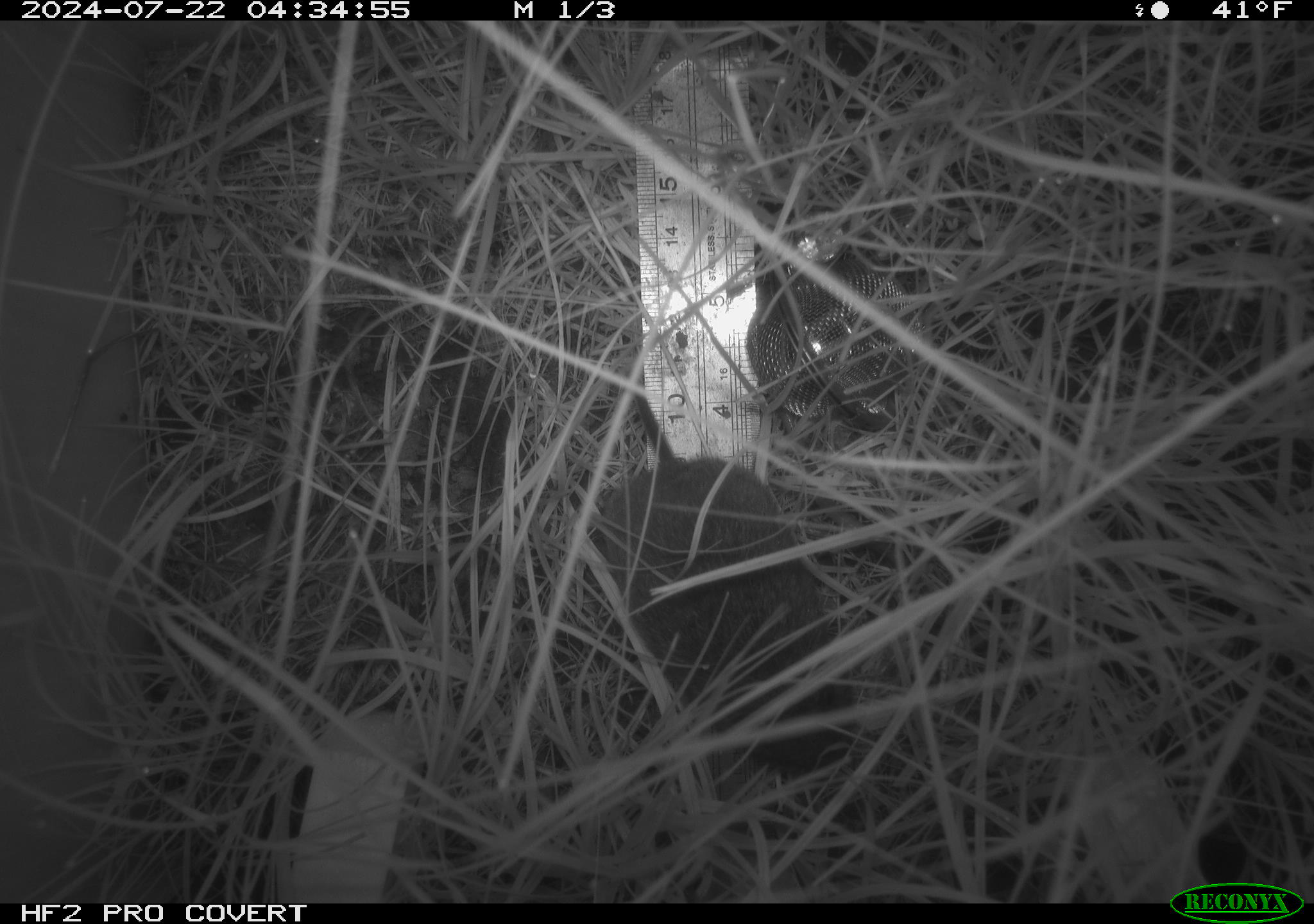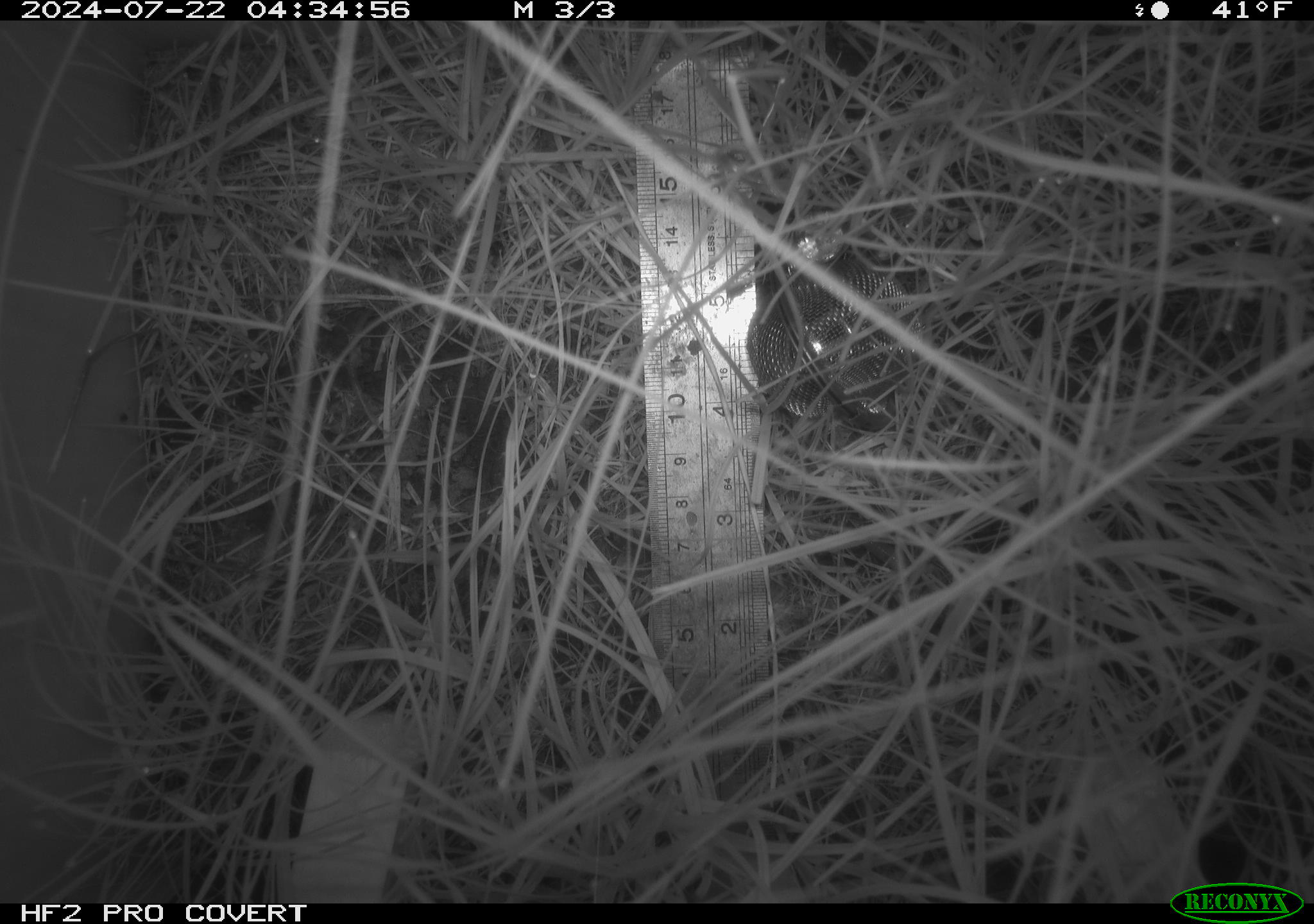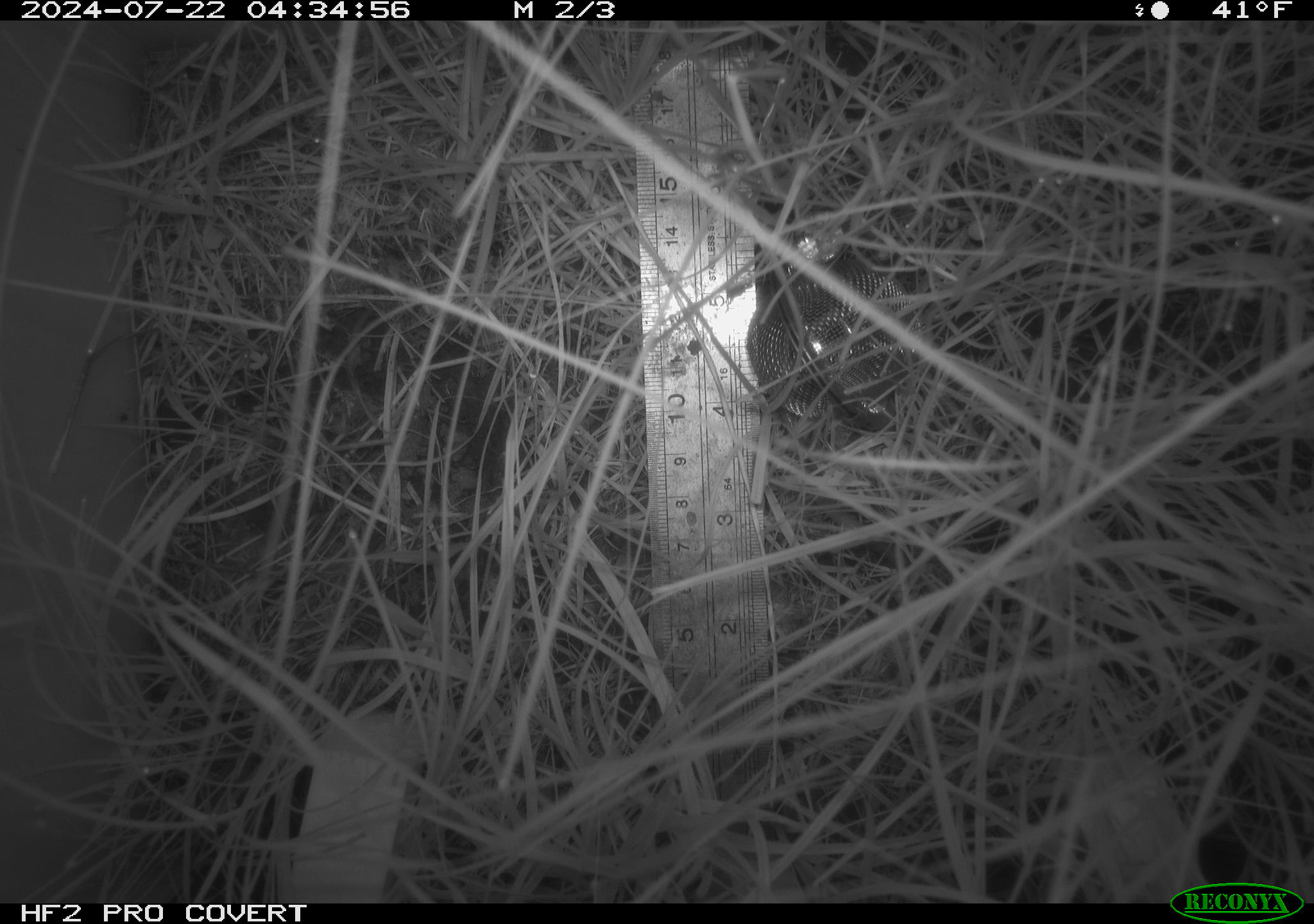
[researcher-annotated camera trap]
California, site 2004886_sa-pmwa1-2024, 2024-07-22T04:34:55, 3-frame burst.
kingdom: Animalia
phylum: Chordata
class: Mammalia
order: Rodentia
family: Cricetidae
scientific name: Arvicolinae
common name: voles, lemmings, and muskrats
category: arvicolinae subfamily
Arvicolinae subfamily (voles, lemmings, and muskrats) (Arvicolinae).